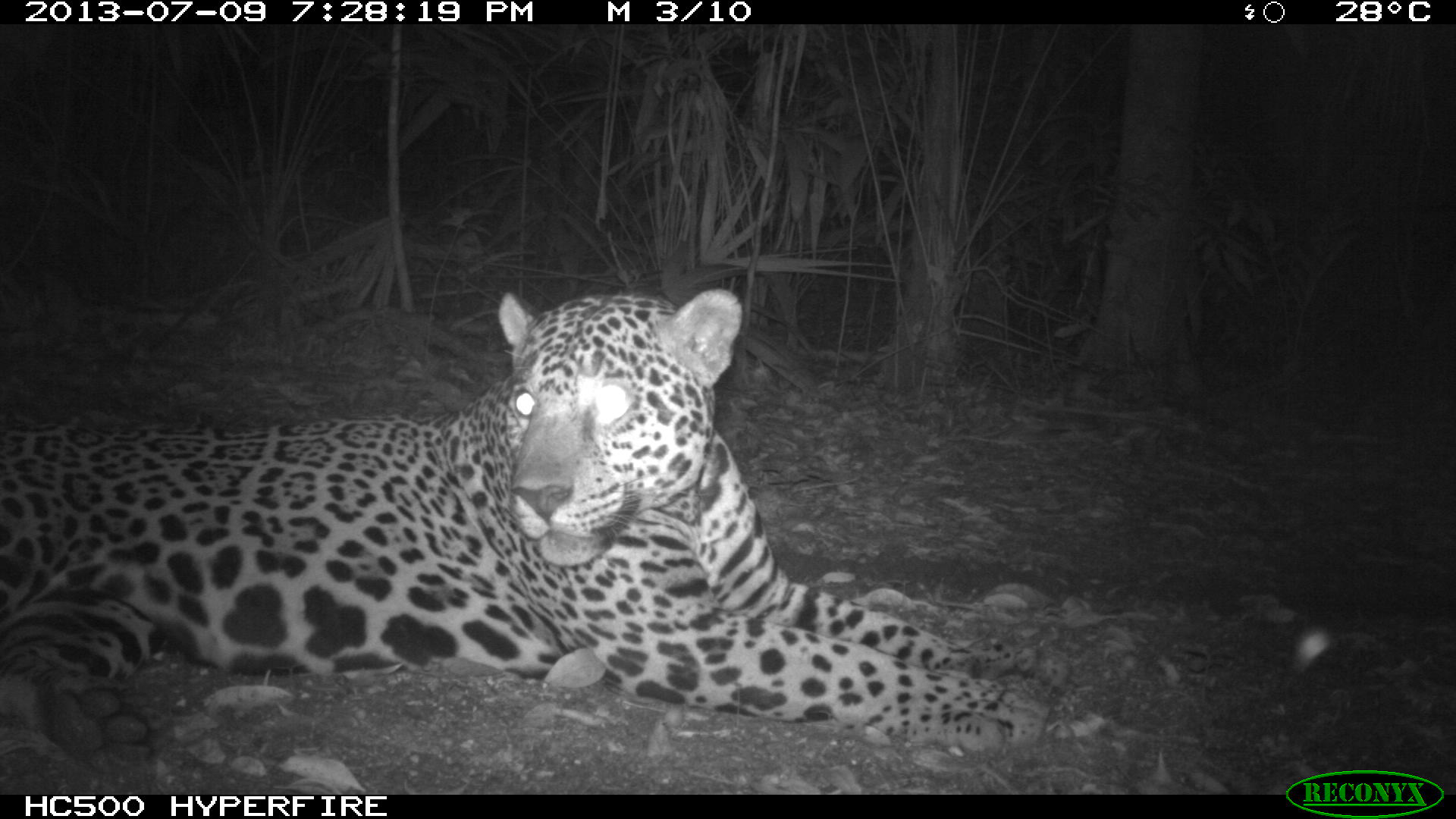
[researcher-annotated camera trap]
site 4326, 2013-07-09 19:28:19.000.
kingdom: Animalia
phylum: Chordata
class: Mammalia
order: Carnivora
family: Felidae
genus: Panthera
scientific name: Panthera onca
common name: jaguar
Panthera onca (jaguar), count 1, sex male.